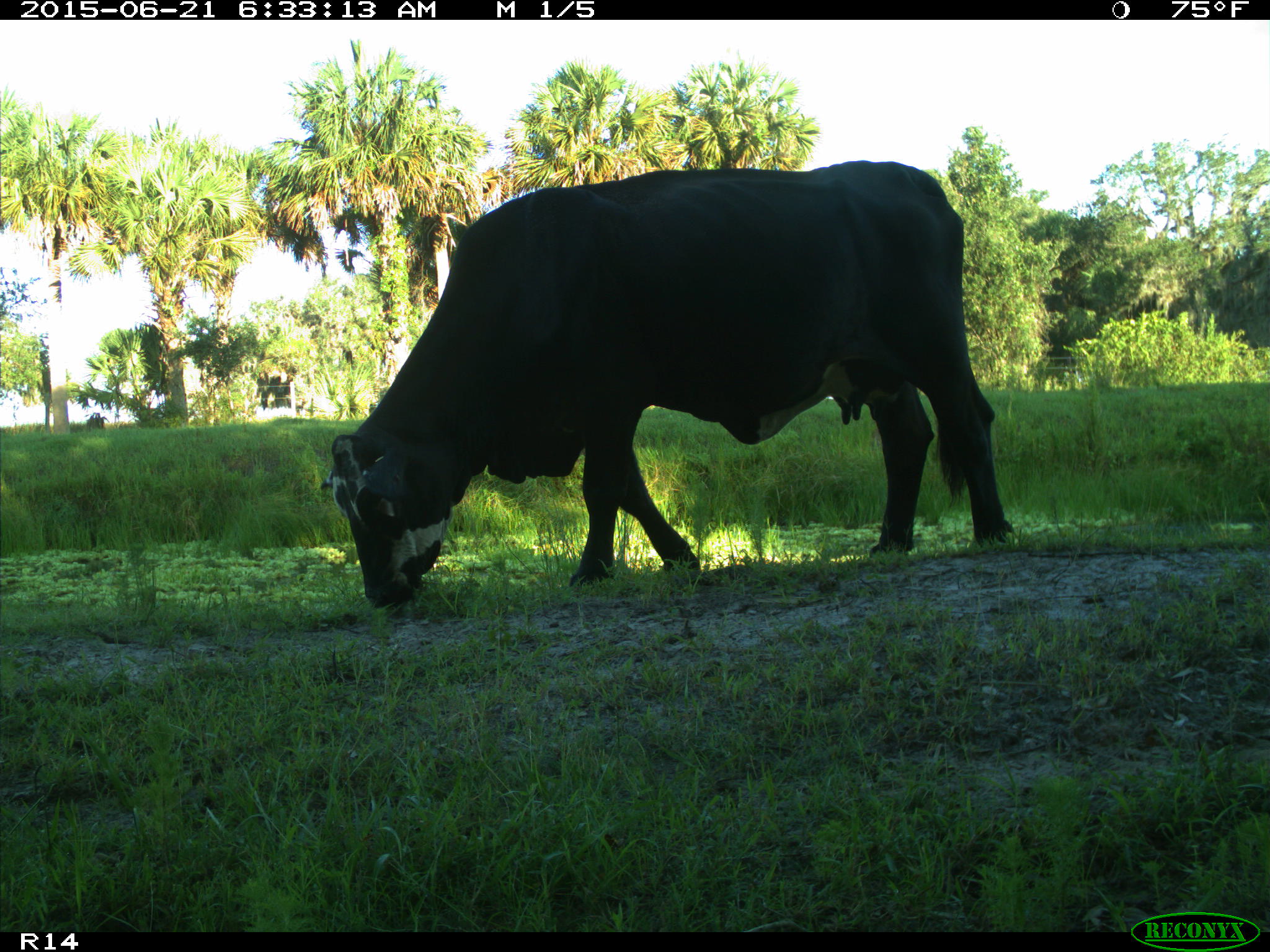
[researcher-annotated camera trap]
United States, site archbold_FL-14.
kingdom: Animalia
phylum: Chordata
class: Mammalia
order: Artiodactyla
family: Bovidae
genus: Bos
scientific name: Bos taurus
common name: domestic cow